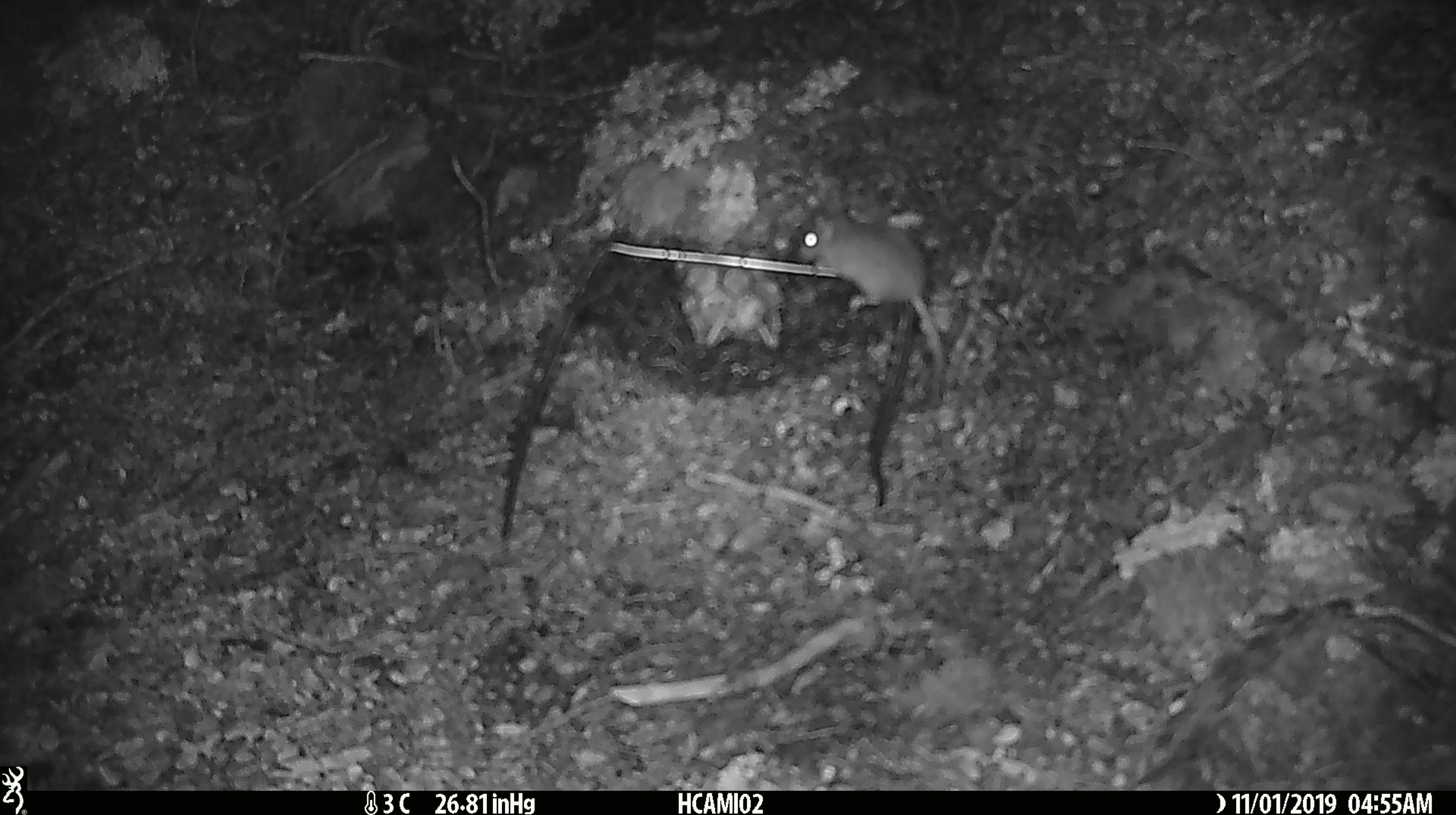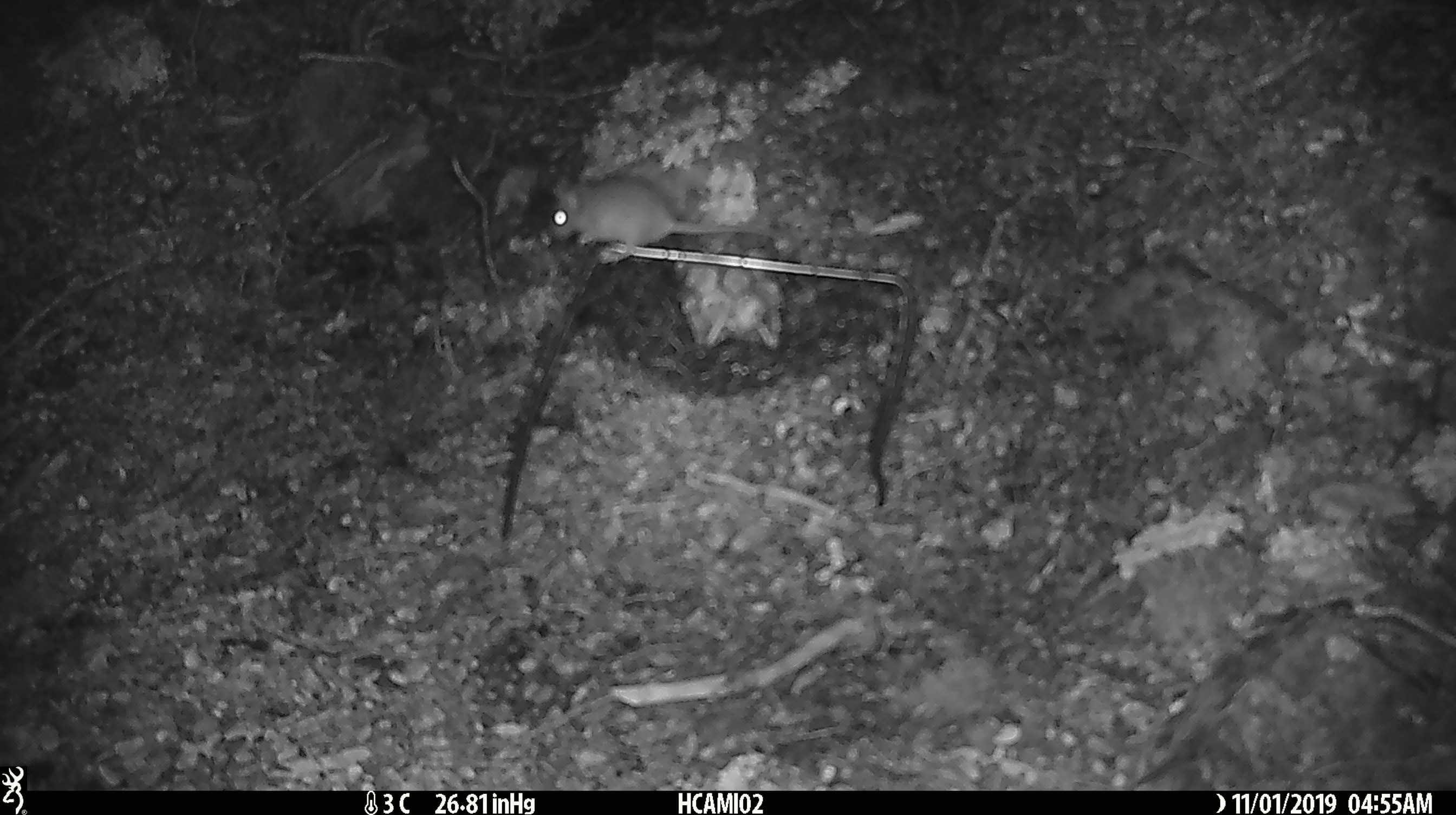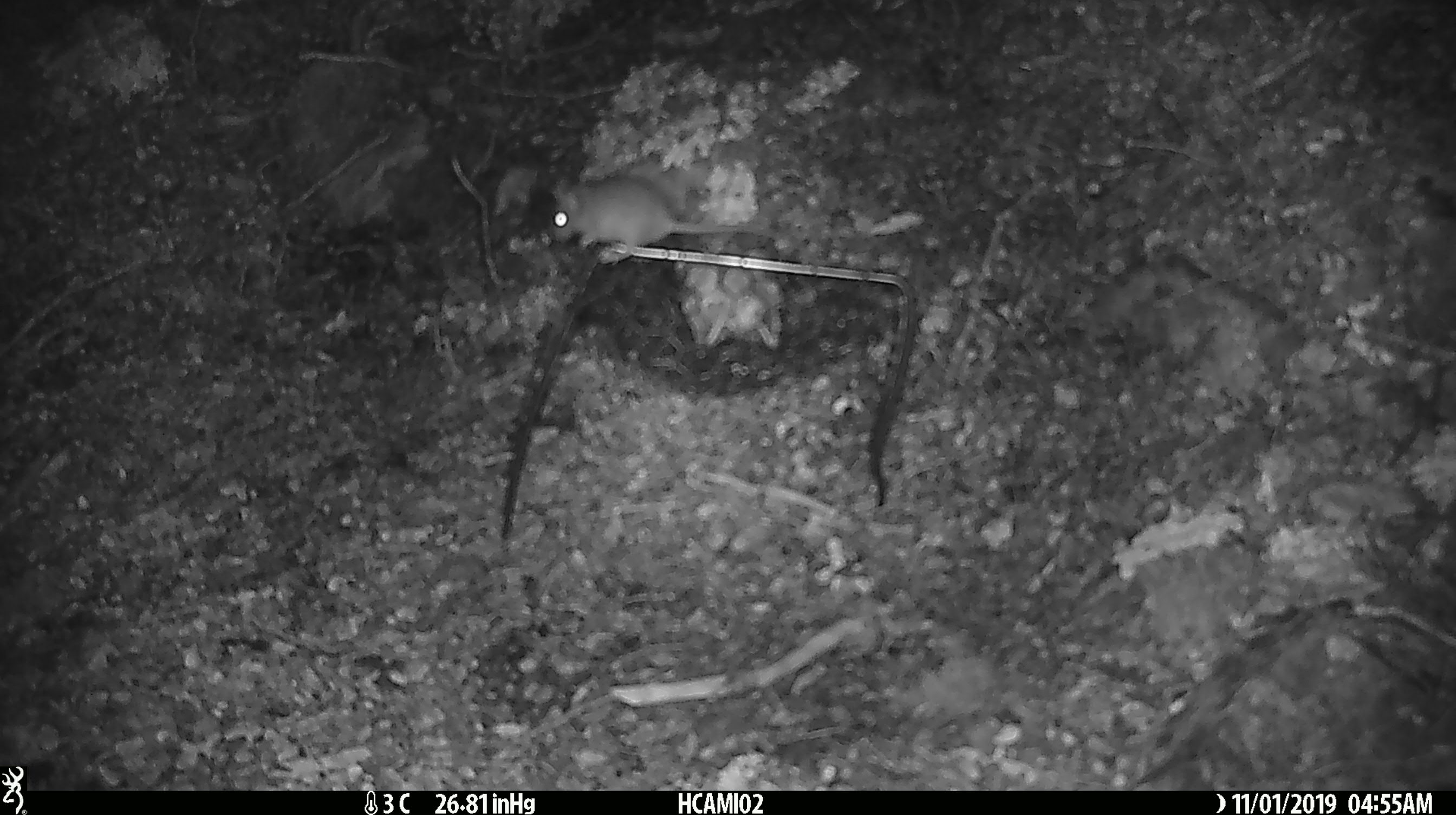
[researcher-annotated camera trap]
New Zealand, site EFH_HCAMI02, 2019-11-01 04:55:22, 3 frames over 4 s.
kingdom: Animalia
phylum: Chordata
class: Mammalia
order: Rodentia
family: Muridae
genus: Mus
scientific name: Mus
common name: mouse